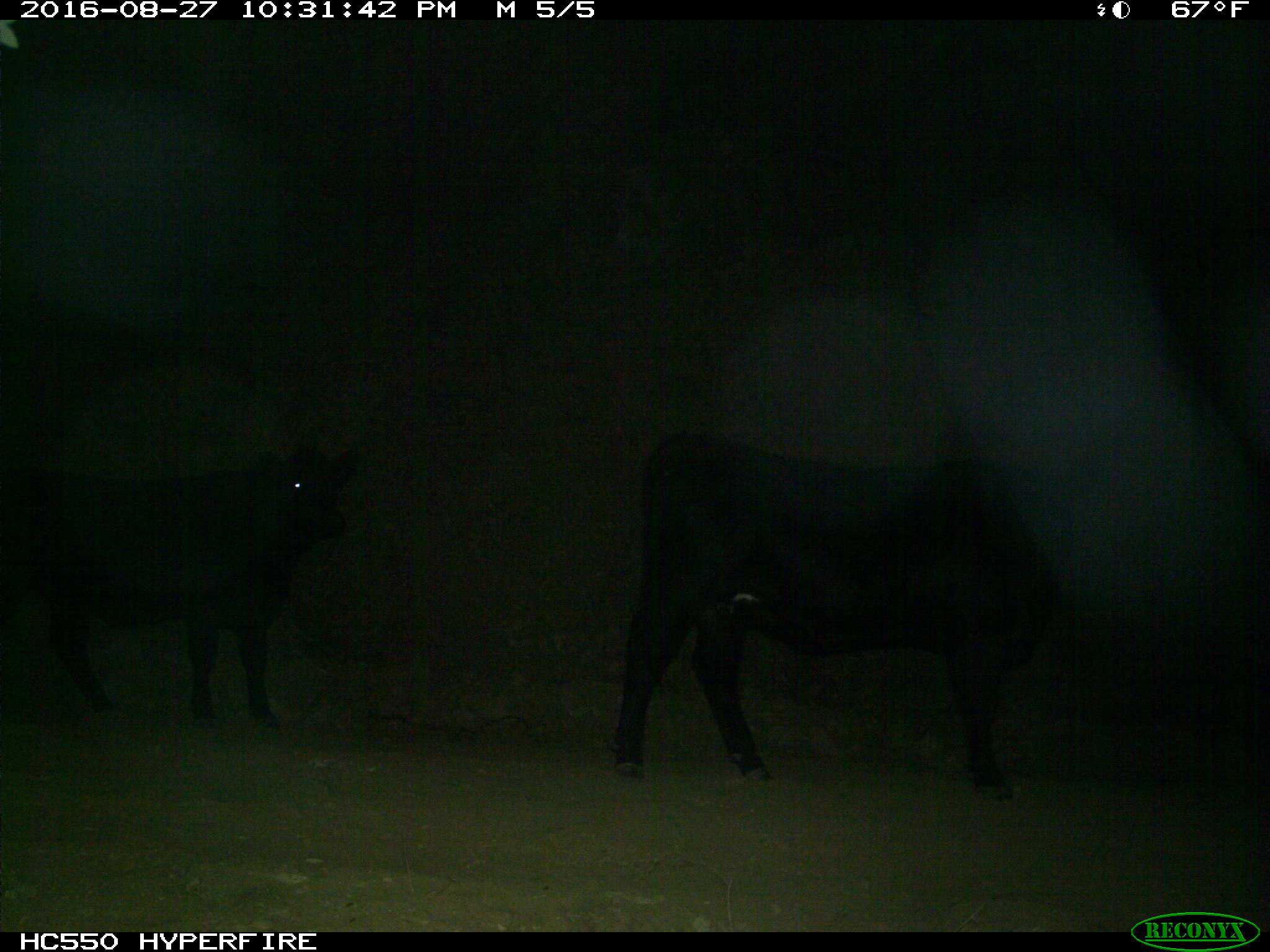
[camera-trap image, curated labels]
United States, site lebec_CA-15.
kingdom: Animalia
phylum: Chordata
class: Mammalia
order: Artiodactyla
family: Bovidae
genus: Bos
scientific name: Bos taurus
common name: domestic cow